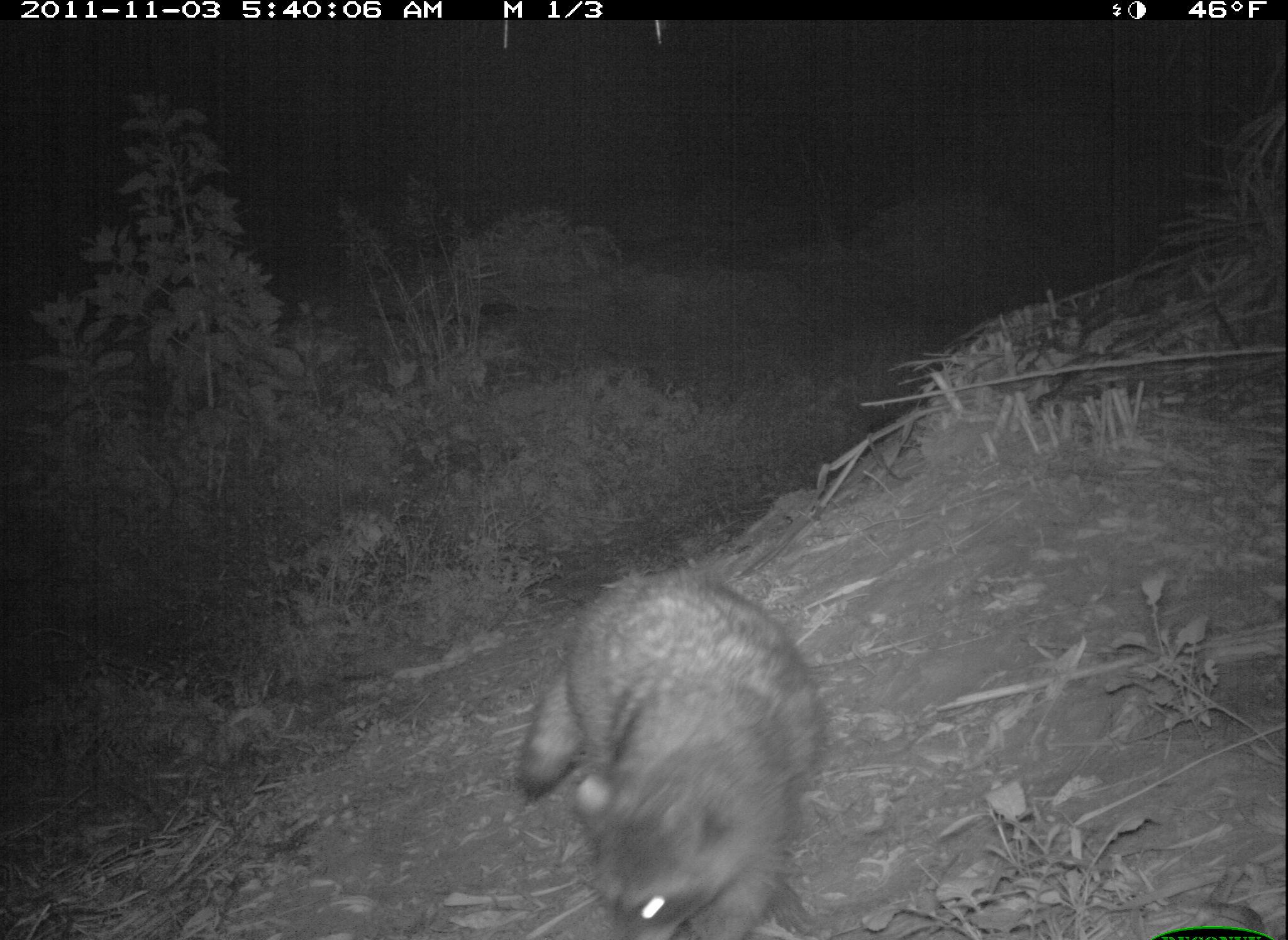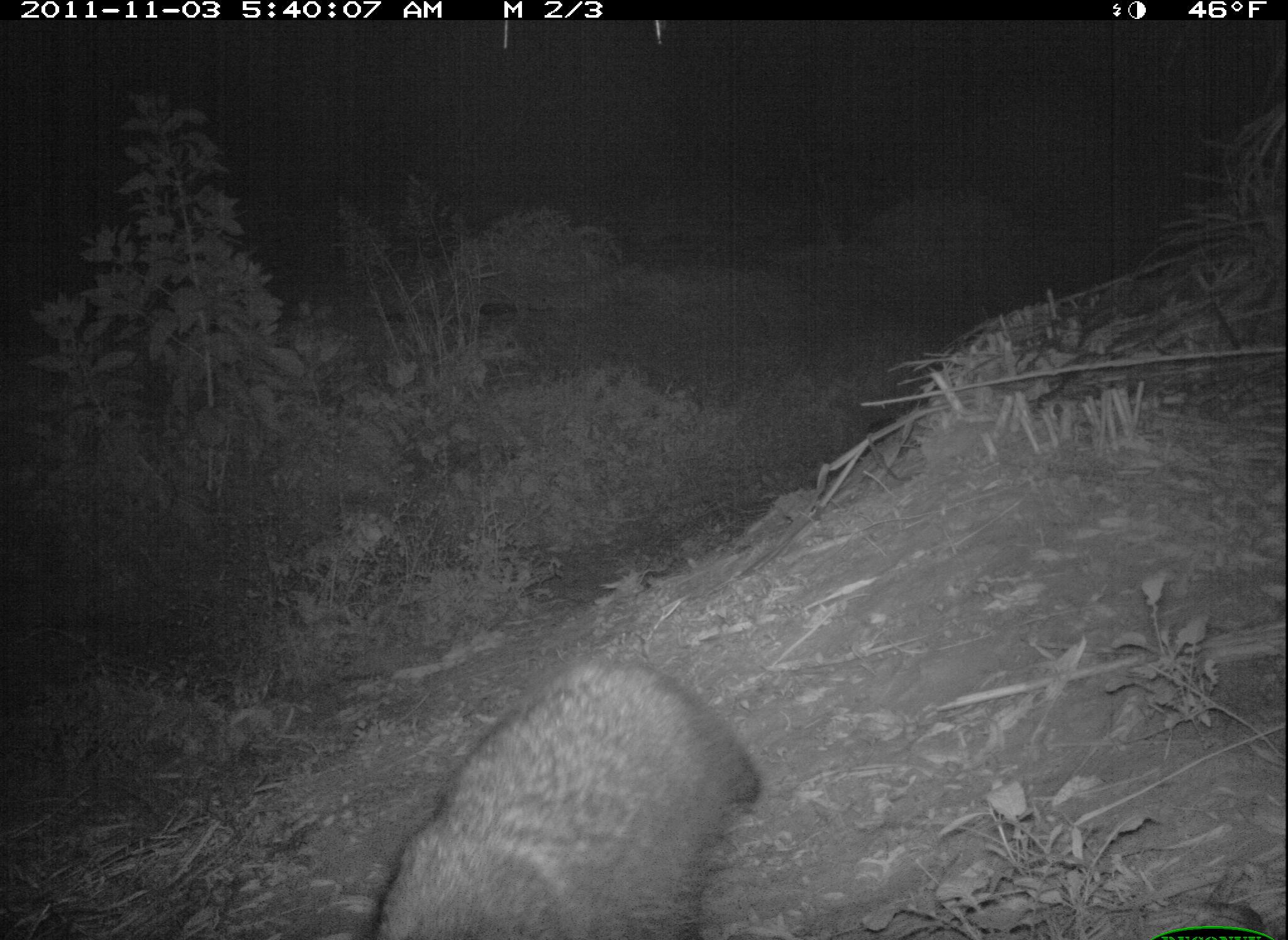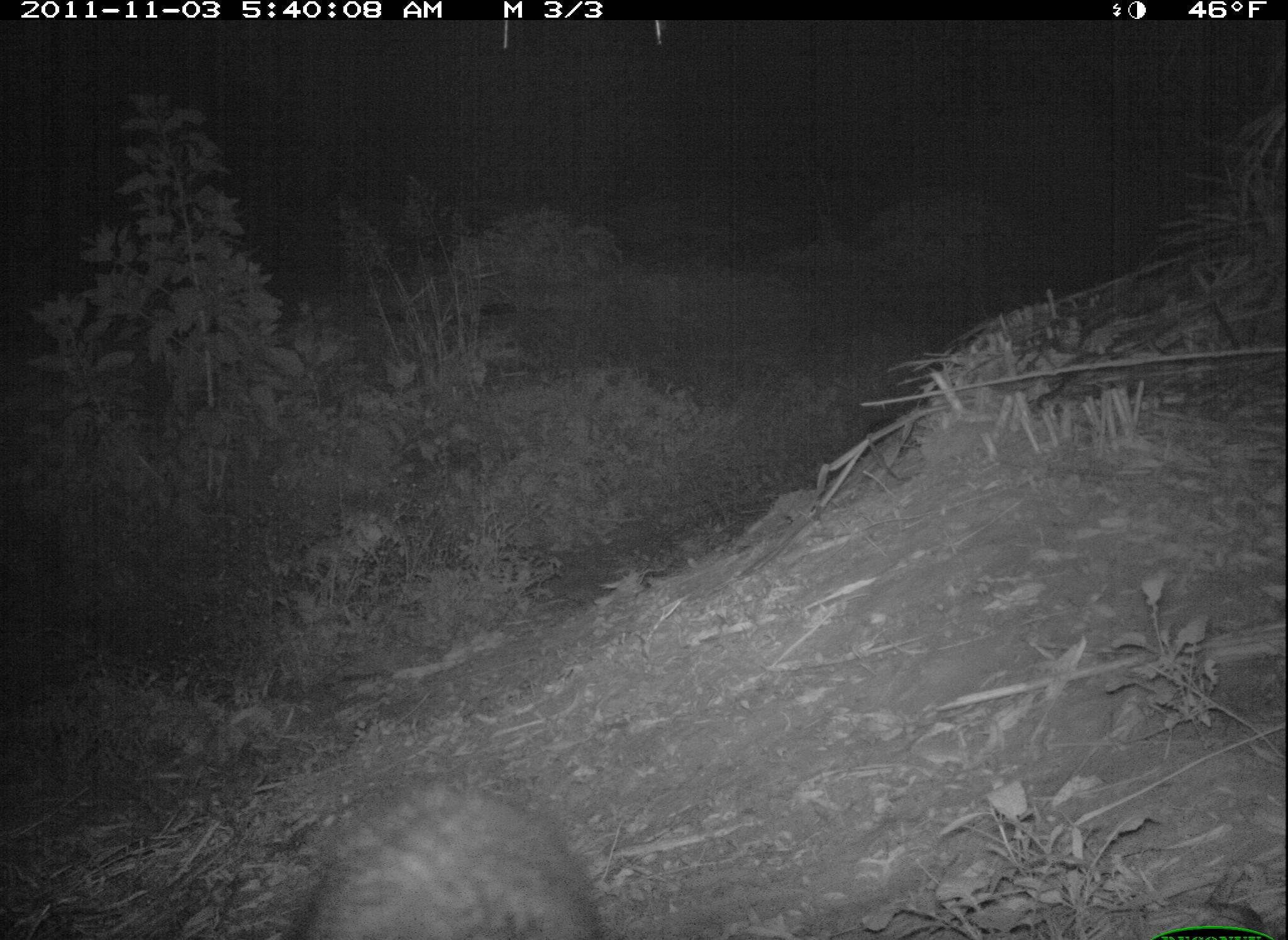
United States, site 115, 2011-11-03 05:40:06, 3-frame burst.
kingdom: Animalia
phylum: Chordata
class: Mammalia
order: Carnivora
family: Procyonidae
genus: Procyon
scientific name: Procyon lotor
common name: raccoon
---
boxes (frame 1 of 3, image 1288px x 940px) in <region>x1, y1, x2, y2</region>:
raccoon: <region>499, 559, 832, 940</region>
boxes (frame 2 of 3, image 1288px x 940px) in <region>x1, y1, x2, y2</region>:
raccoon: <region>364, 649, 784, 940</region>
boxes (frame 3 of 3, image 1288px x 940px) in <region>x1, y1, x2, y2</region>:
raccoon: <region>272, 743, 613, 940</region>